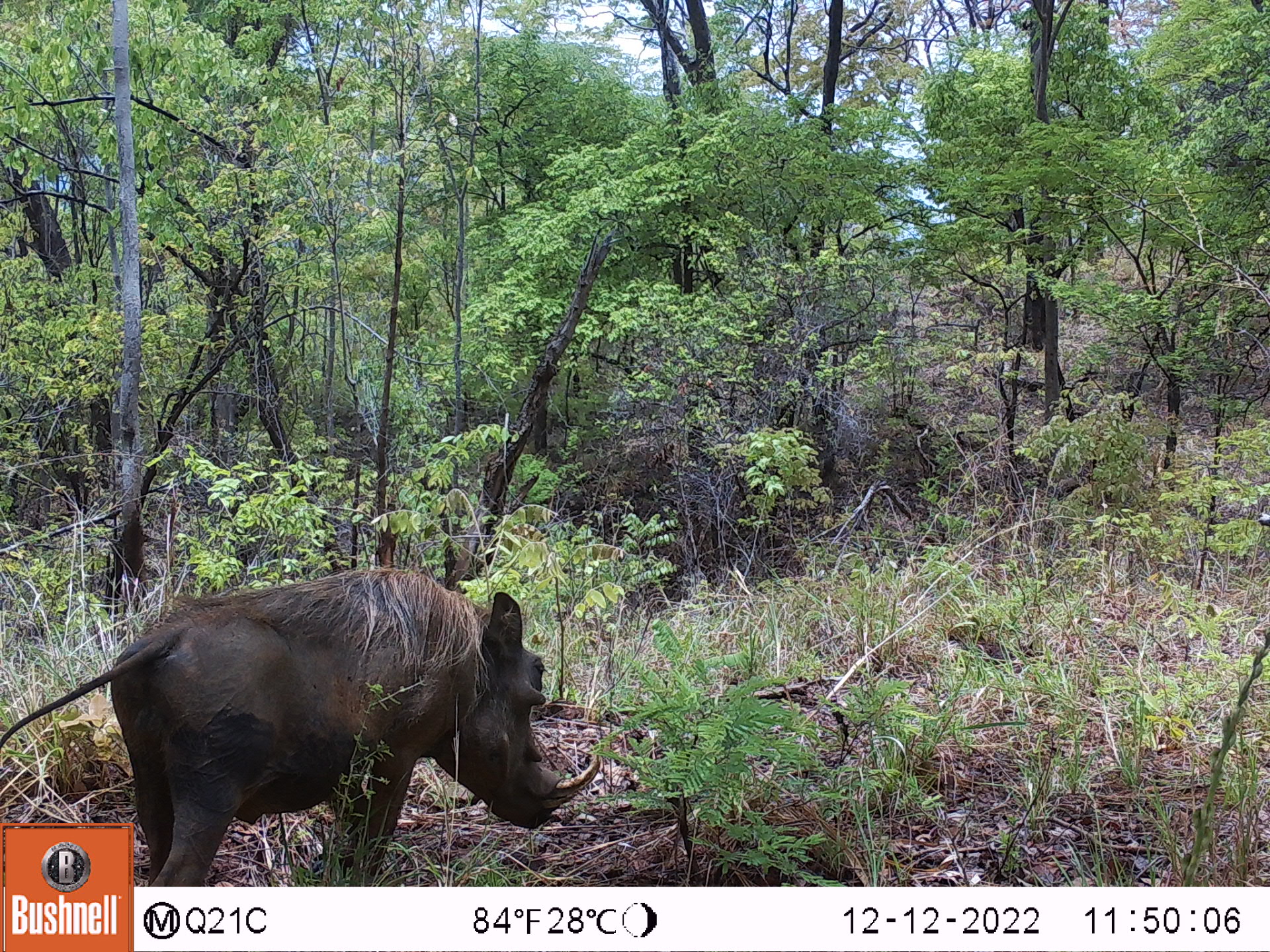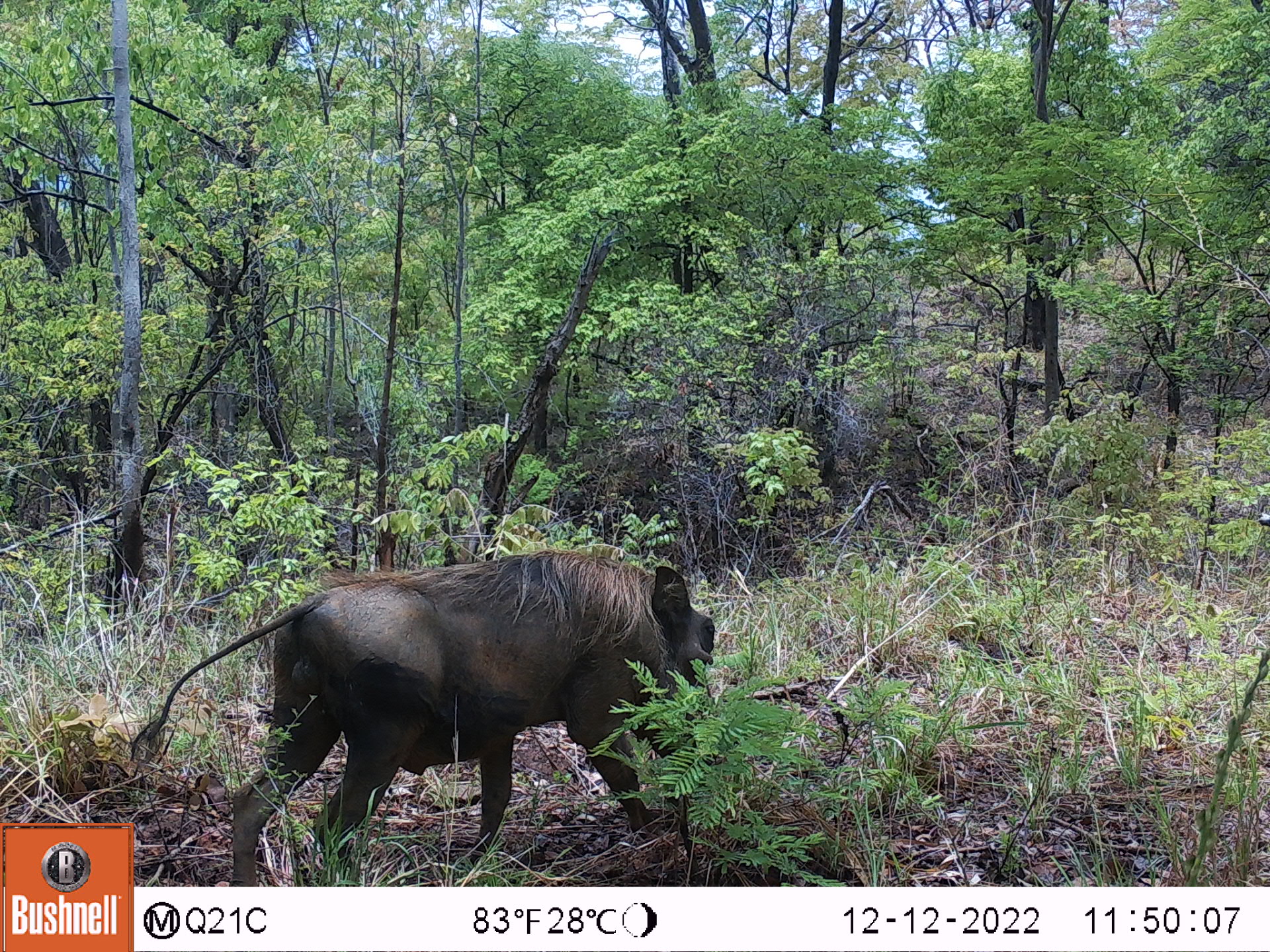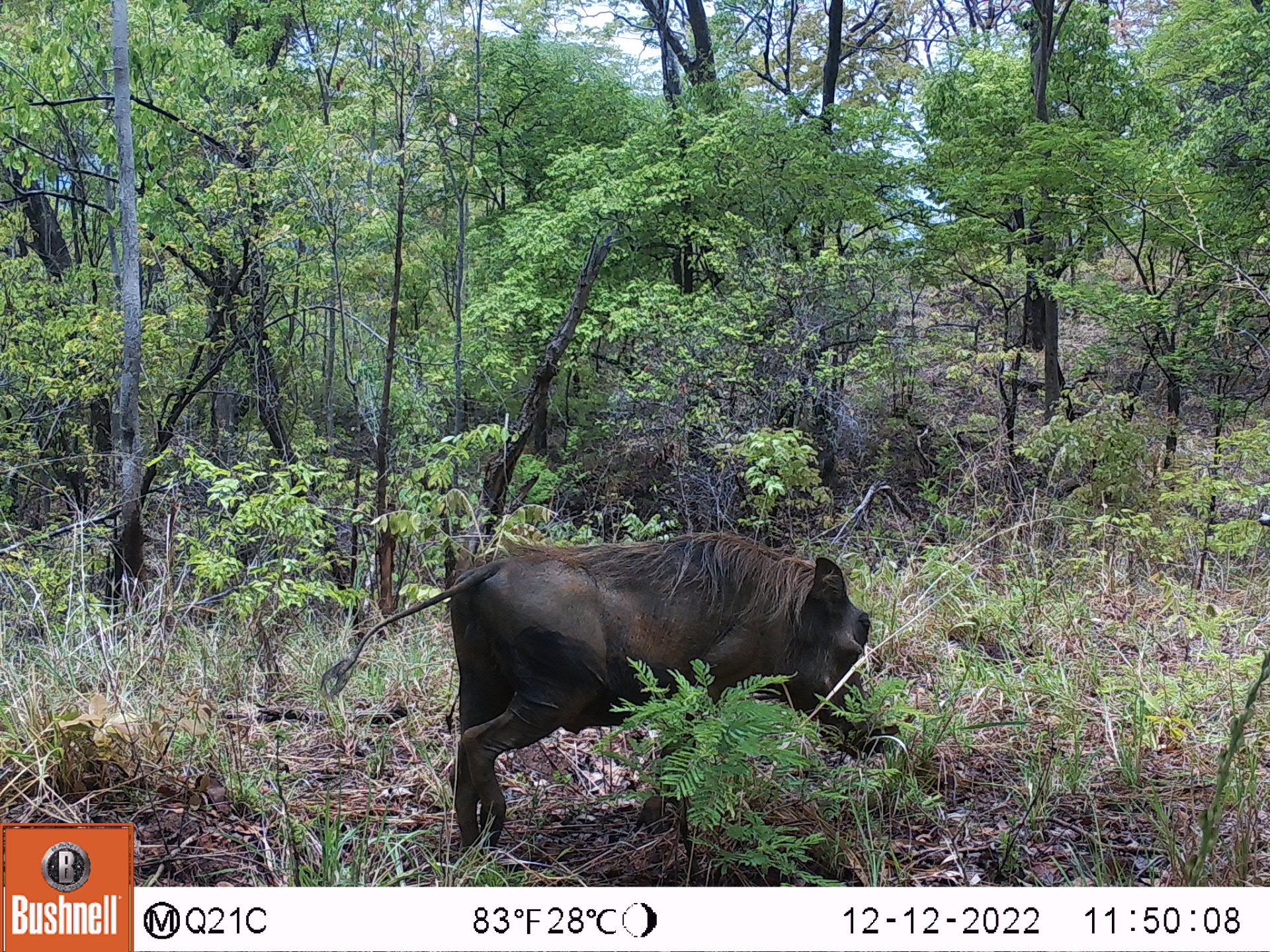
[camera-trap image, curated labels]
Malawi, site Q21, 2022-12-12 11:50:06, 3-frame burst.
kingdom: Animalia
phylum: Chordata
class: Mammalia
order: Artiodactyla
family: Suidae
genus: Phacochoerus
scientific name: Phacochoerus africanus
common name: common warthog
Common warthog (Phacochoerus africanus), count 1.